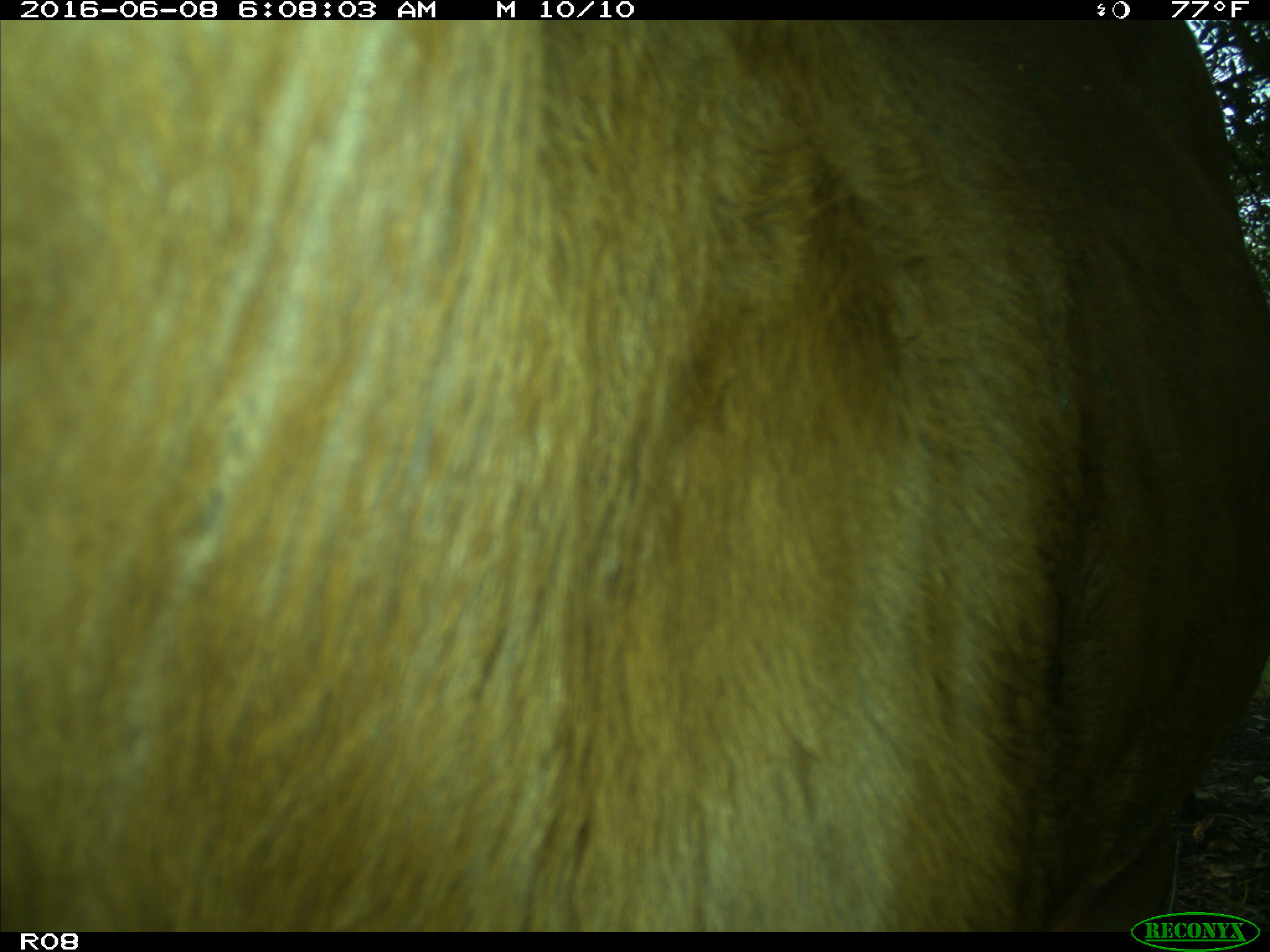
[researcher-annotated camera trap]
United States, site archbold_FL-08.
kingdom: Animalia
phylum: Chordata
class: Mammalia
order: Artiodactyla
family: Bovidae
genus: Bos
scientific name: Bos taurus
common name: domestic cow